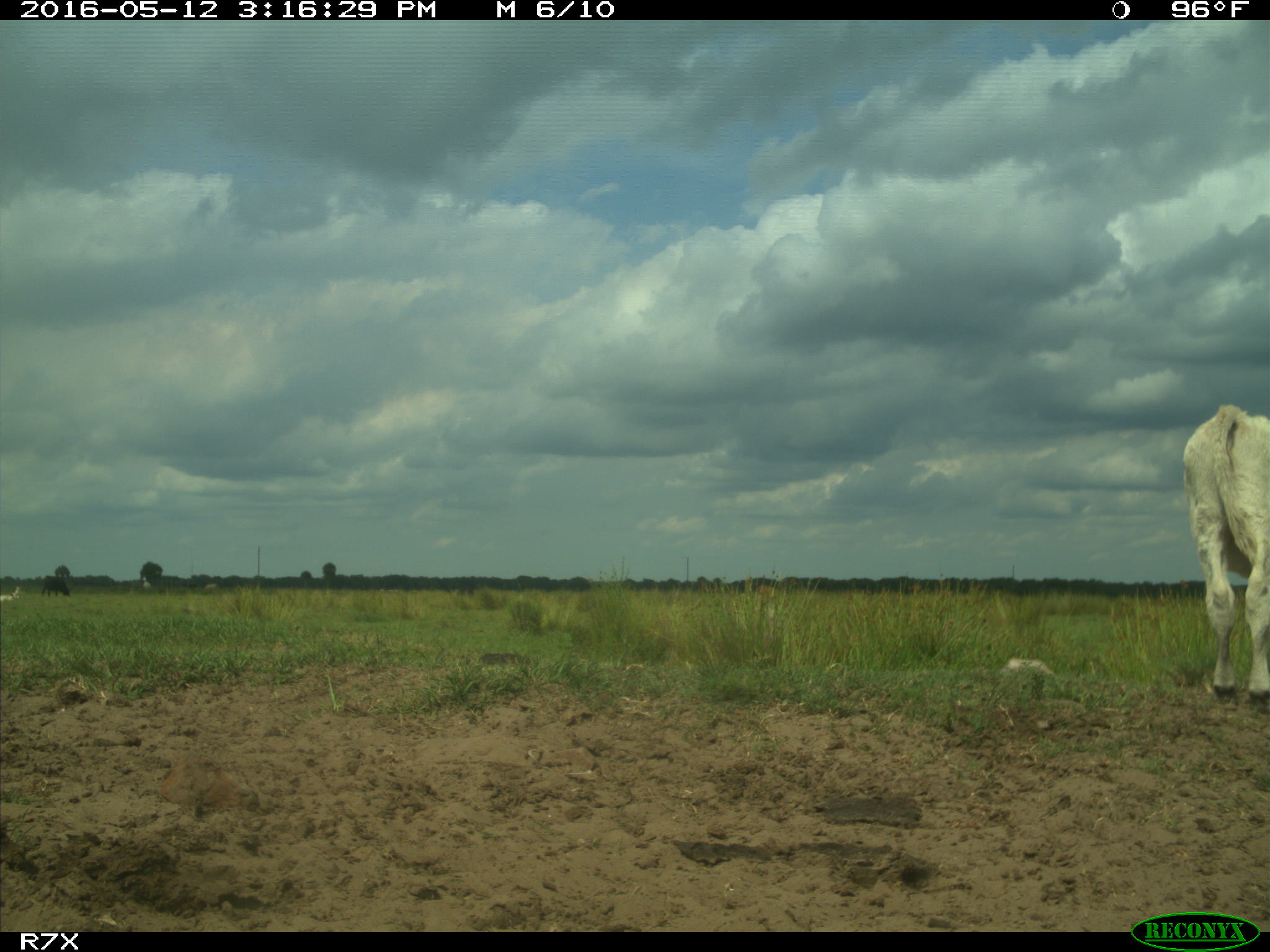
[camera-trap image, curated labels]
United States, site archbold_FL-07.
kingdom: Animalia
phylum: Chordata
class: Mammalia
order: Artiodactyla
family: Bovidae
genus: Bos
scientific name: Bos taurus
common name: domestic cow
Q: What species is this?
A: Bos taurus (domestic cow).